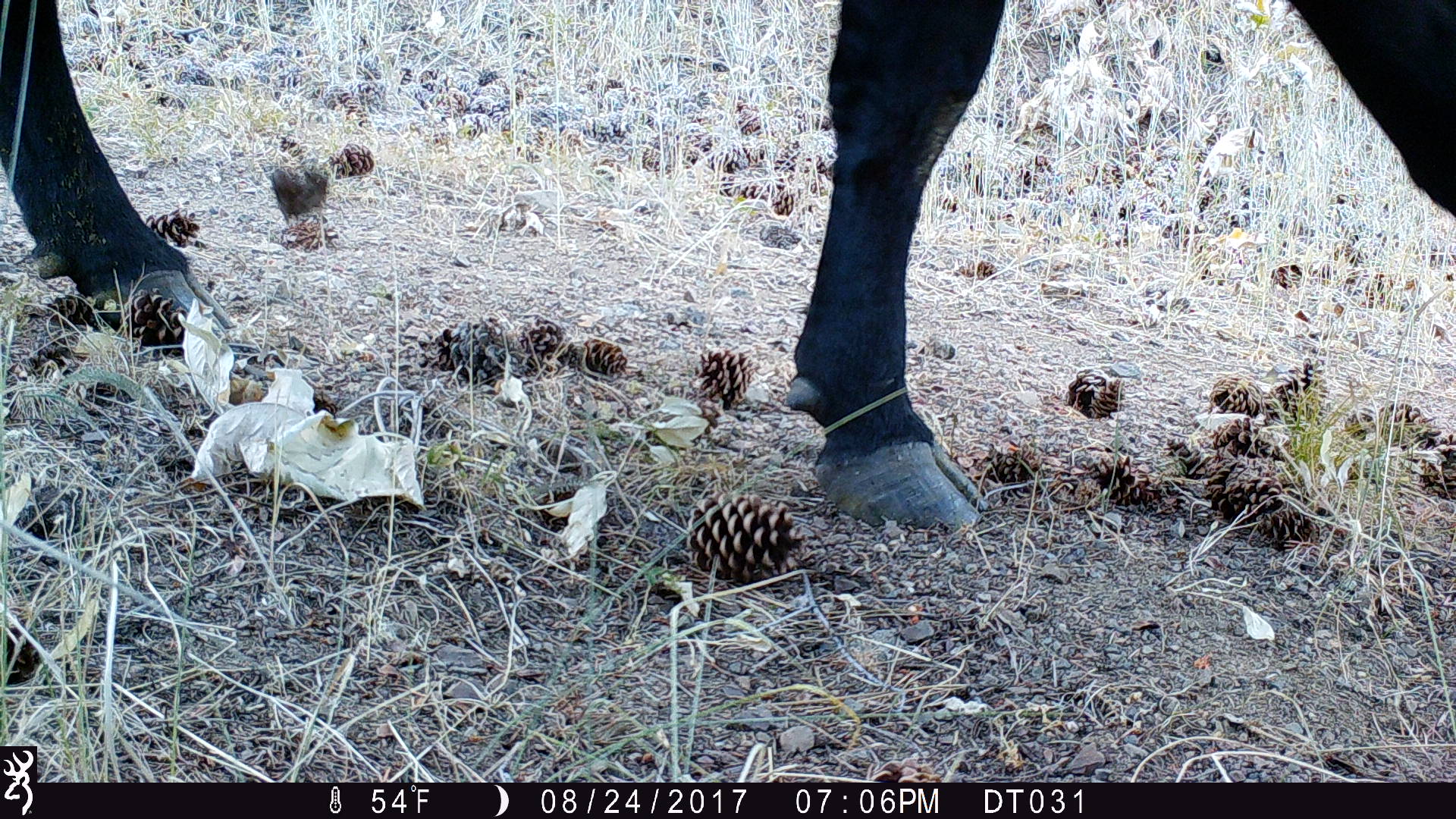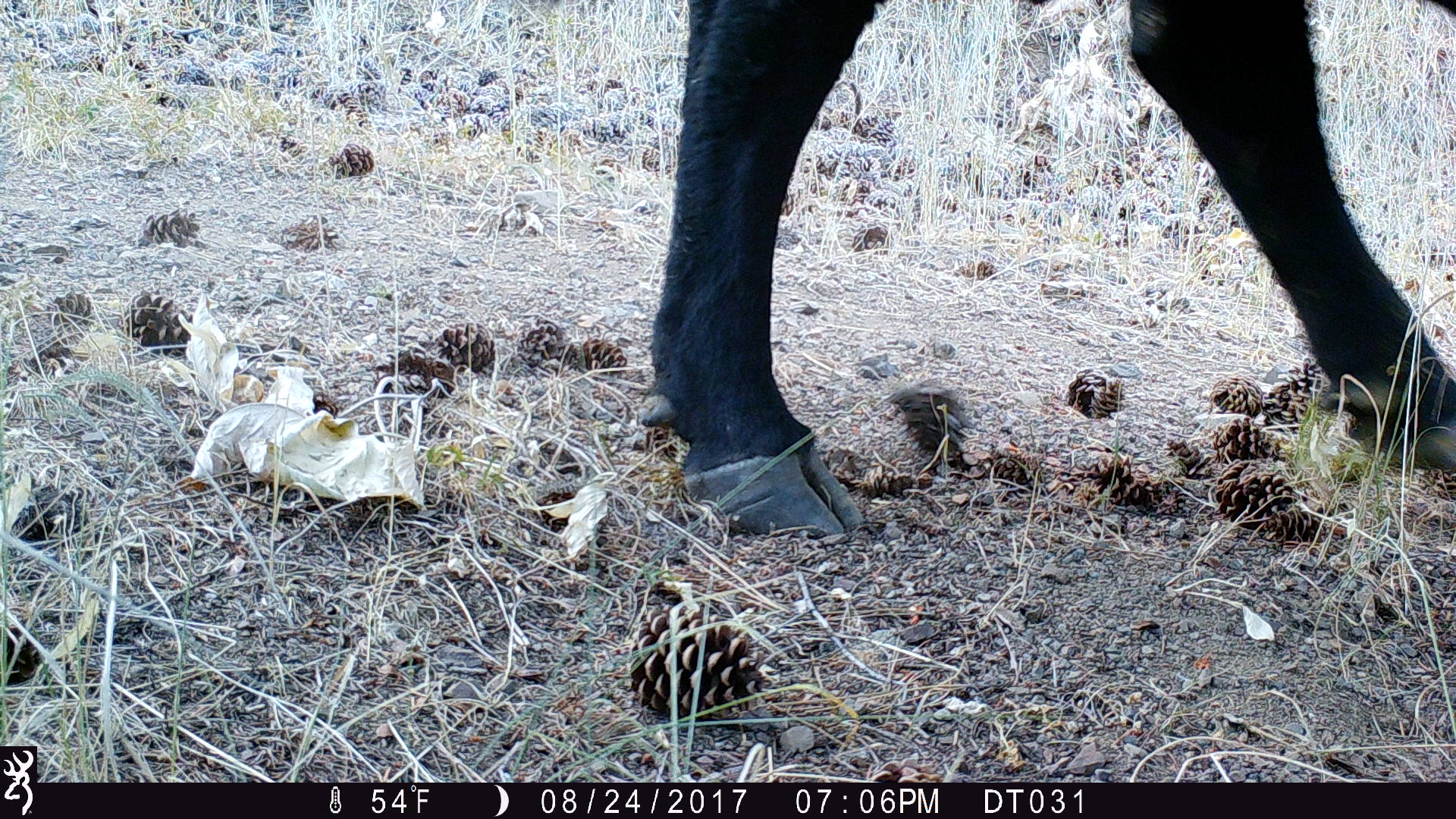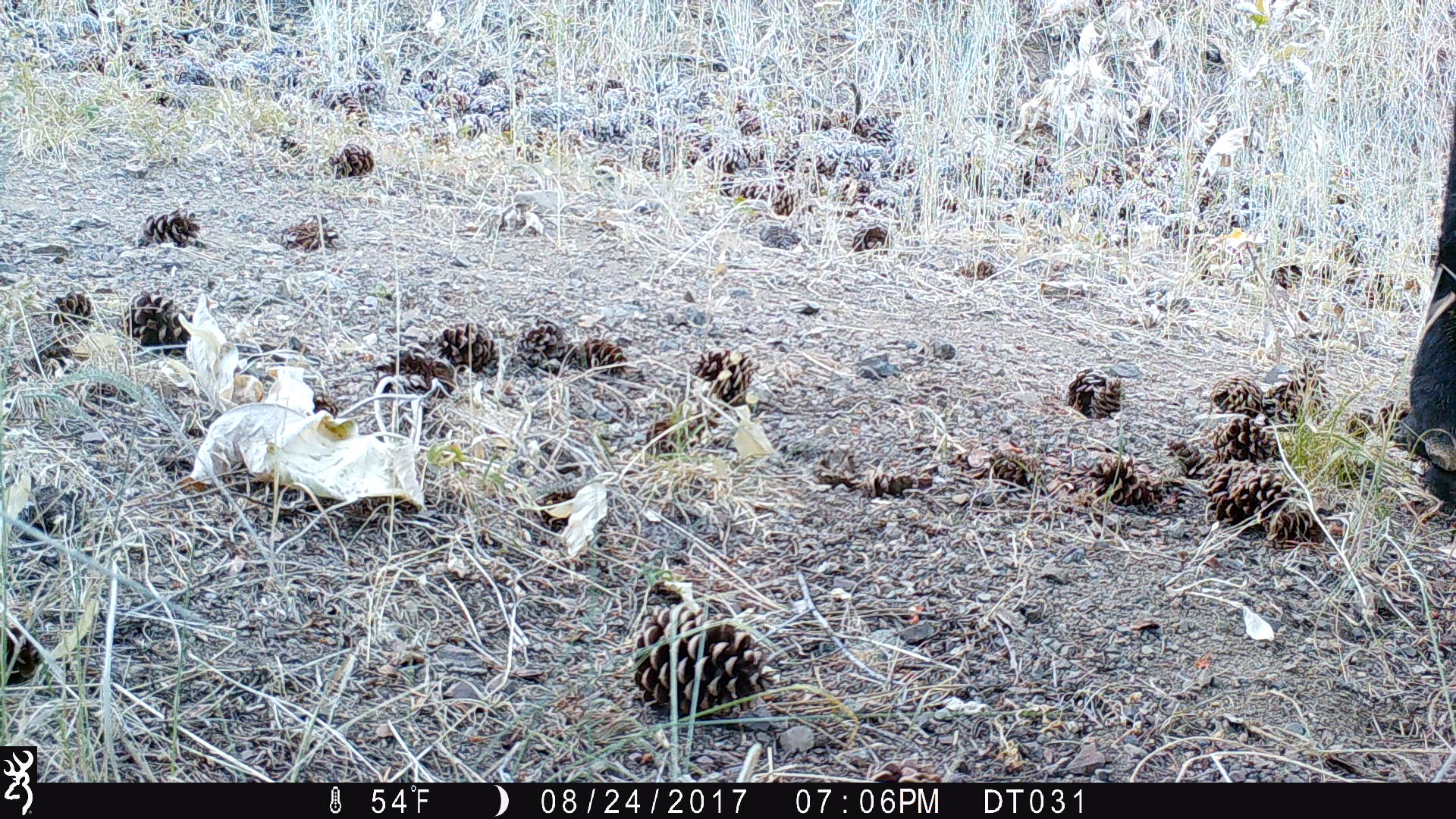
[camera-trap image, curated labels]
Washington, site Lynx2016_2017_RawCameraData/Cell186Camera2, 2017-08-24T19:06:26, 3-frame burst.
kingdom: Animalia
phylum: Chordata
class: Mammalia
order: Artiodactyla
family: Bovidae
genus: Bos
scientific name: Bos taurus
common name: domestic cattle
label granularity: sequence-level